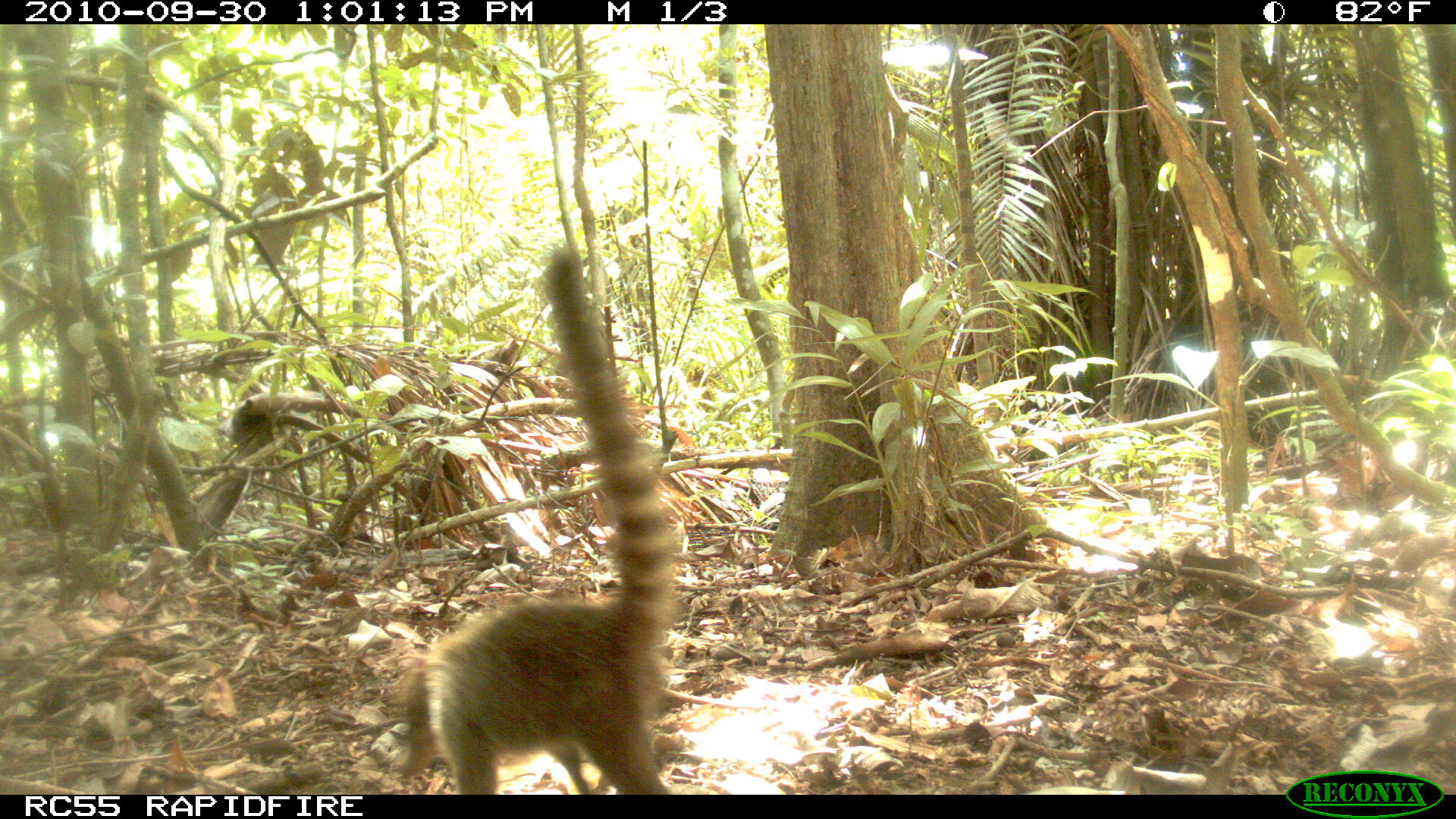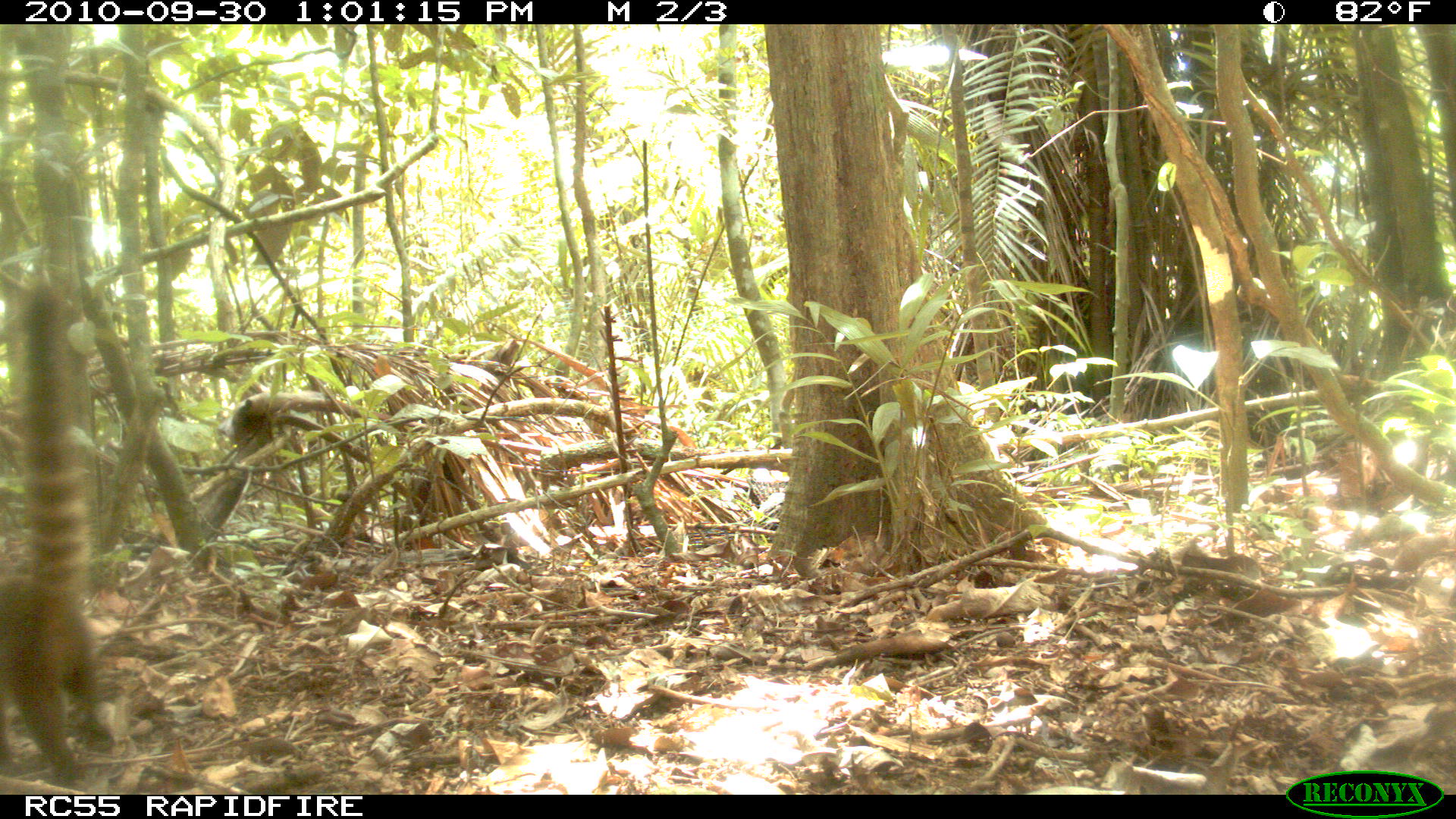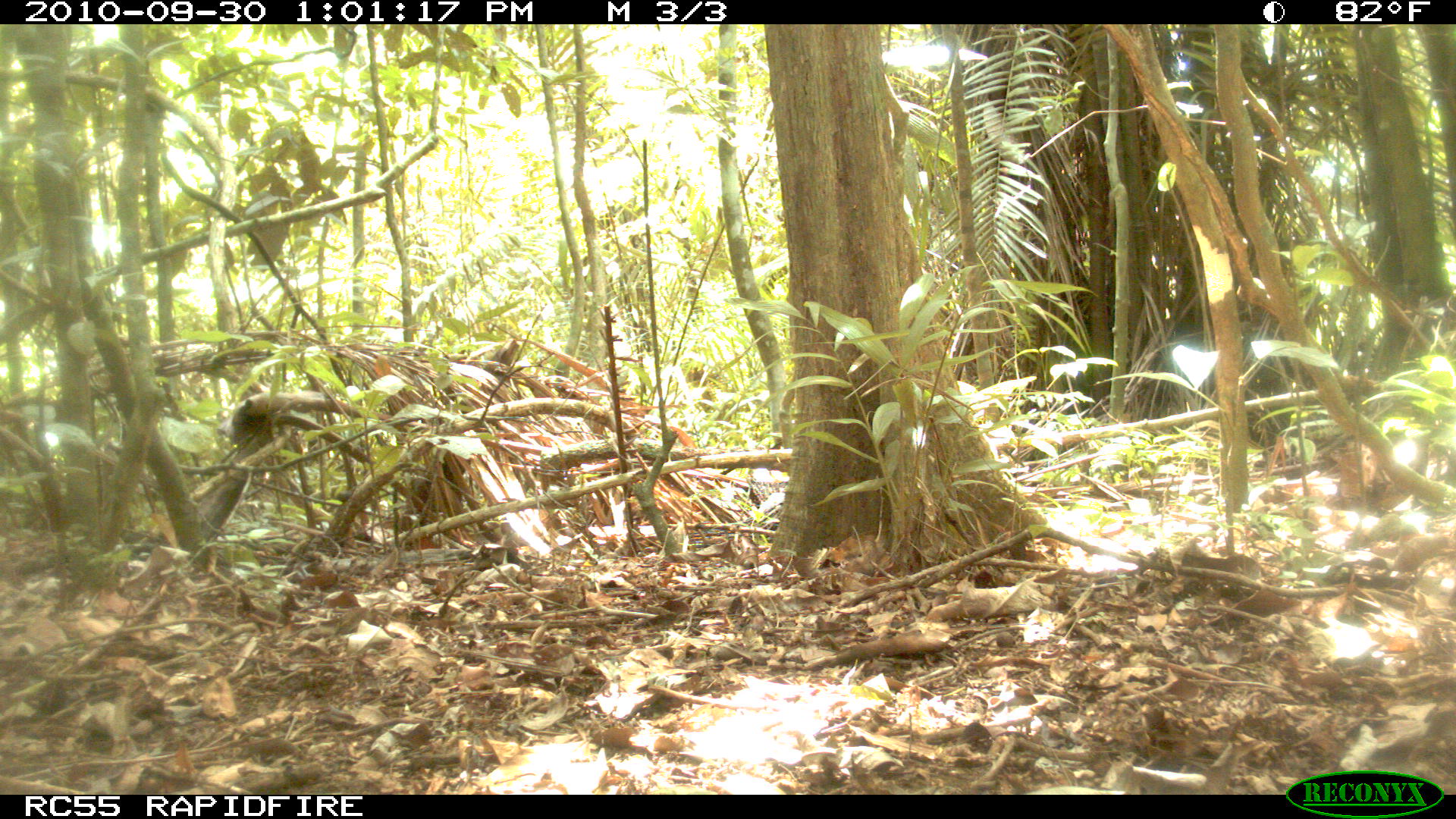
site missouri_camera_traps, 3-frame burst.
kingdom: Animalia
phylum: Chordata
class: Mammalia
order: Carnivora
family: Procyonidae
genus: Nasua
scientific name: Nasua narica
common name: white-nosed coati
White-nosed coati (Nasua narica). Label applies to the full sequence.